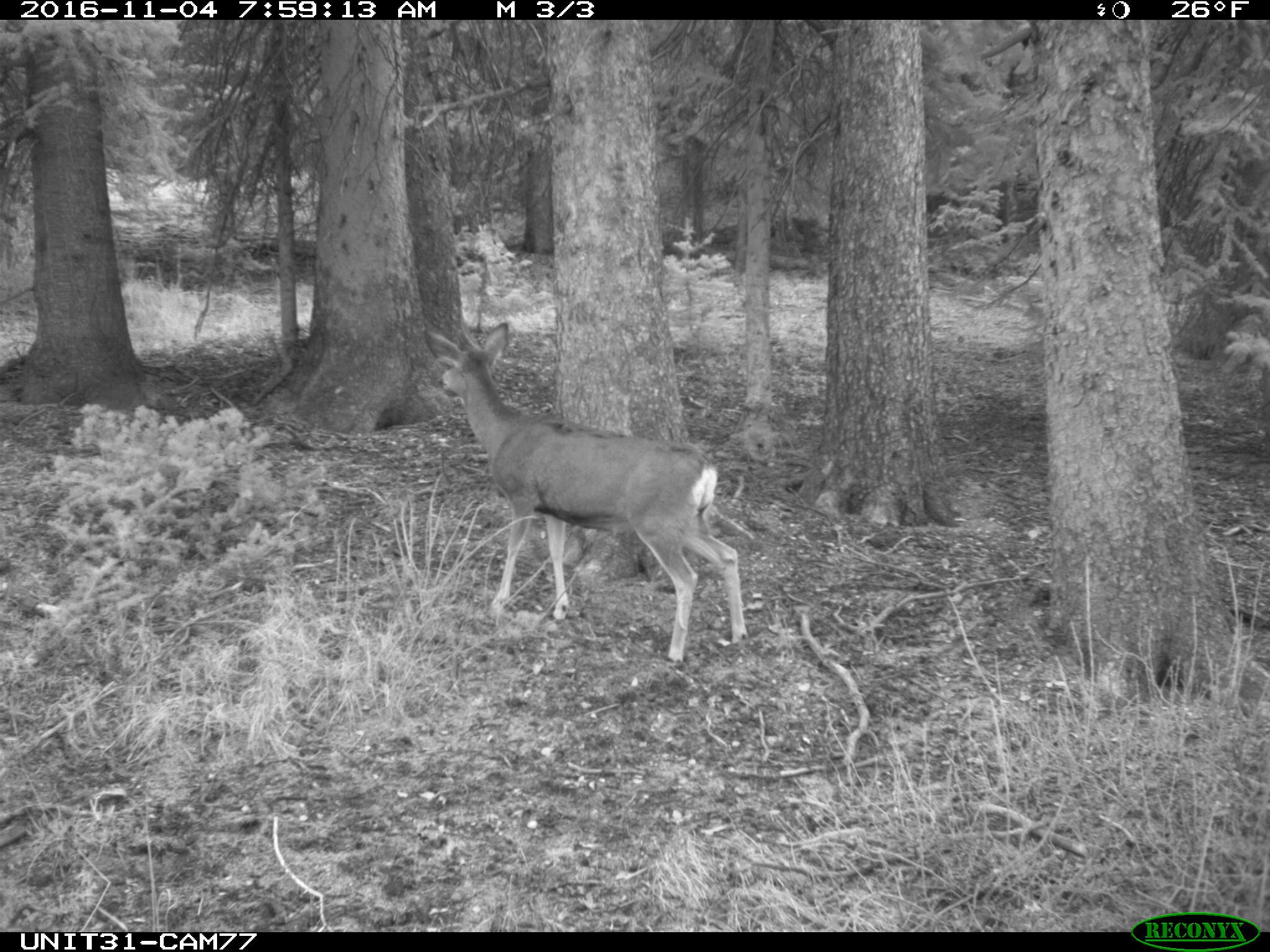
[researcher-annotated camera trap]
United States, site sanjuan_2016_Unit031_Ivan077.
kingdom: Animalia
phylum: Chordata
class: Mammalia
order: Artiodactyla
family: Cervidae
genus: Odocoileus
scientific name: Odocoileus hemionus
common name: mule deer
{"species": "Odocoileus hemionus (mule deer)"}